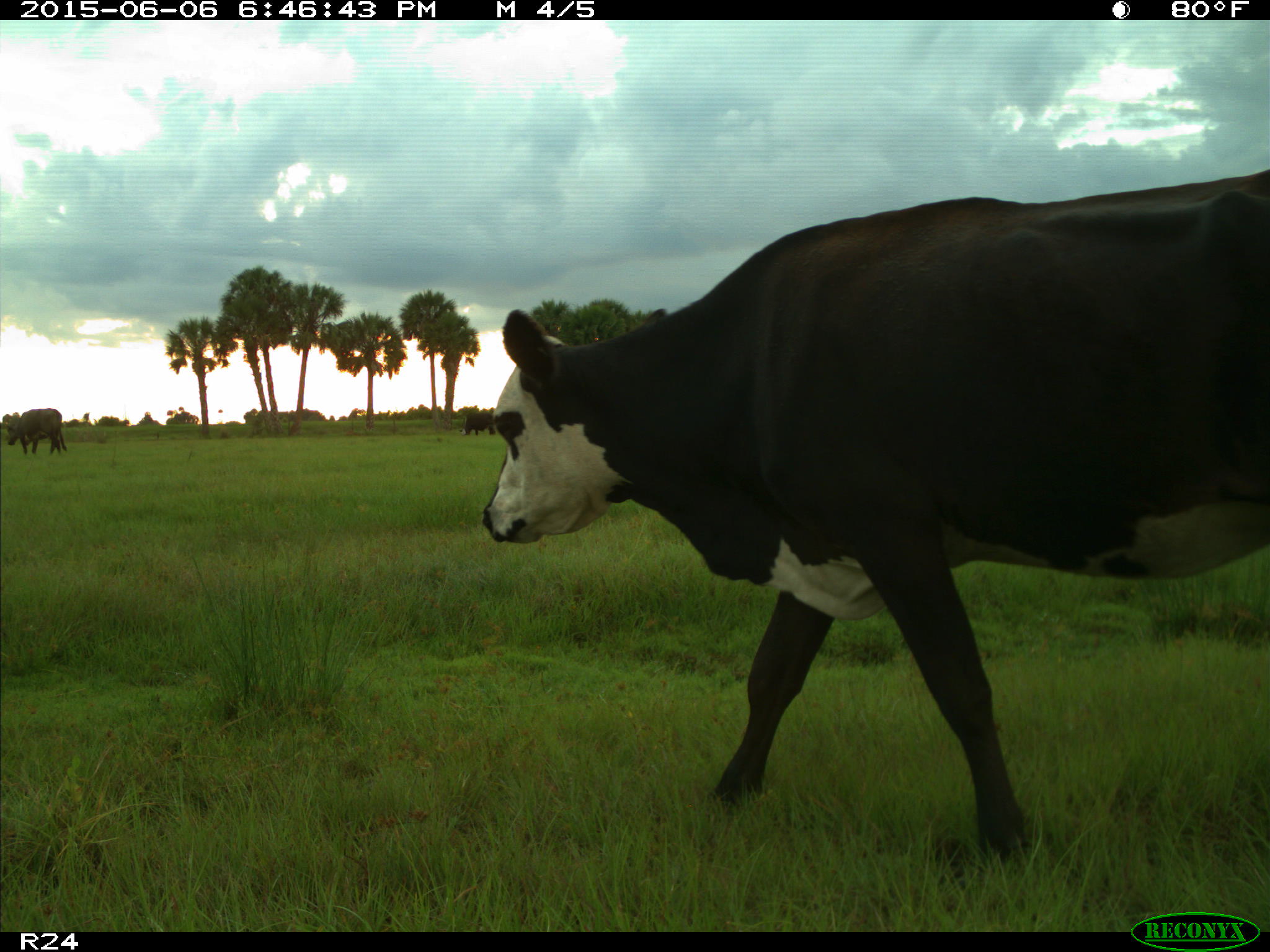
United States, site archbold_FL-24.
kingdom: Animalia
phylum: Chordata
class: Mammalia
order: Artiodactyla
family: Bovidae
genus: Bos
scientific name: Bos taurus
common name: domestic cow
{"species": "Bos taurus (domestic cow)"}